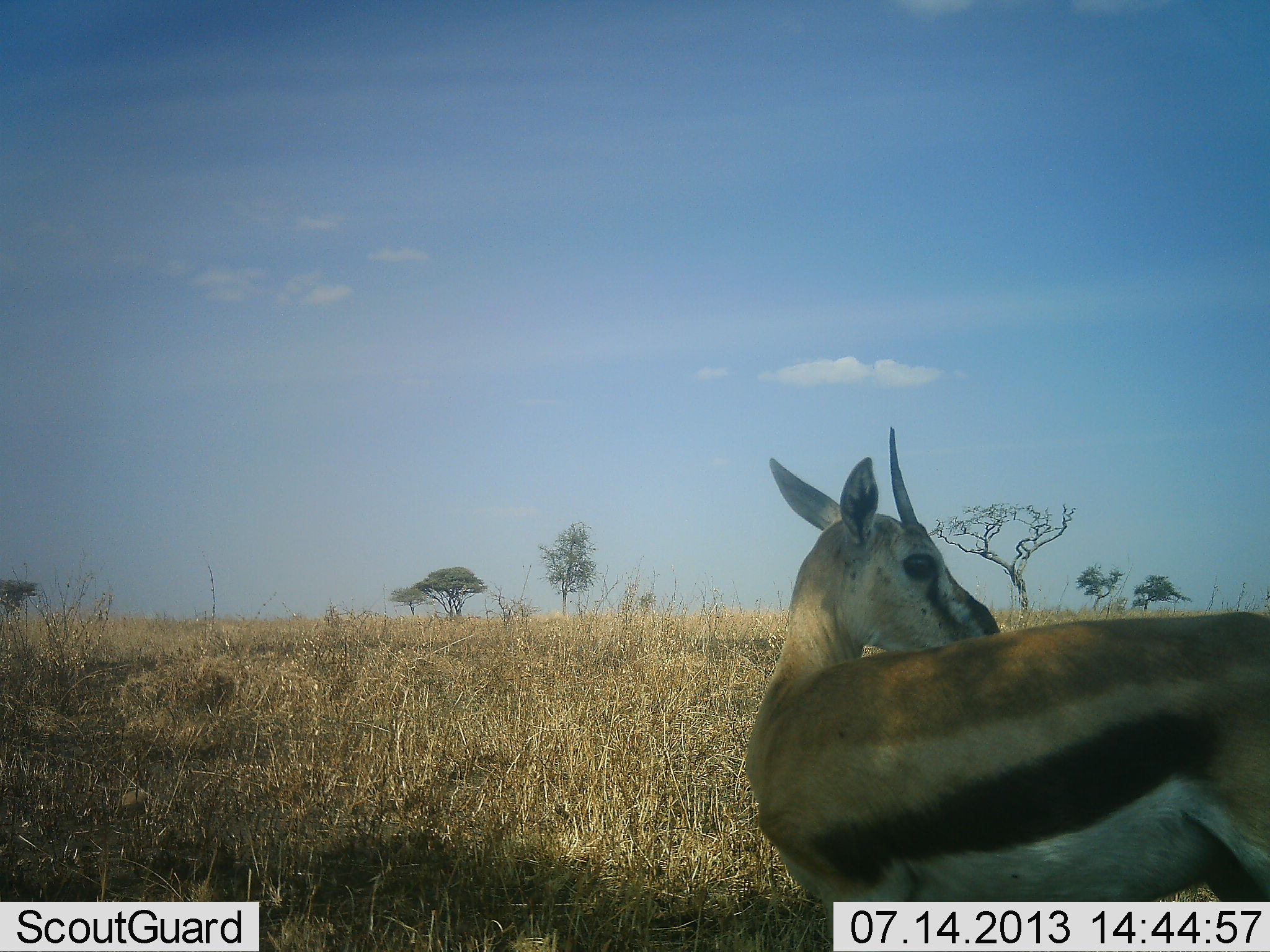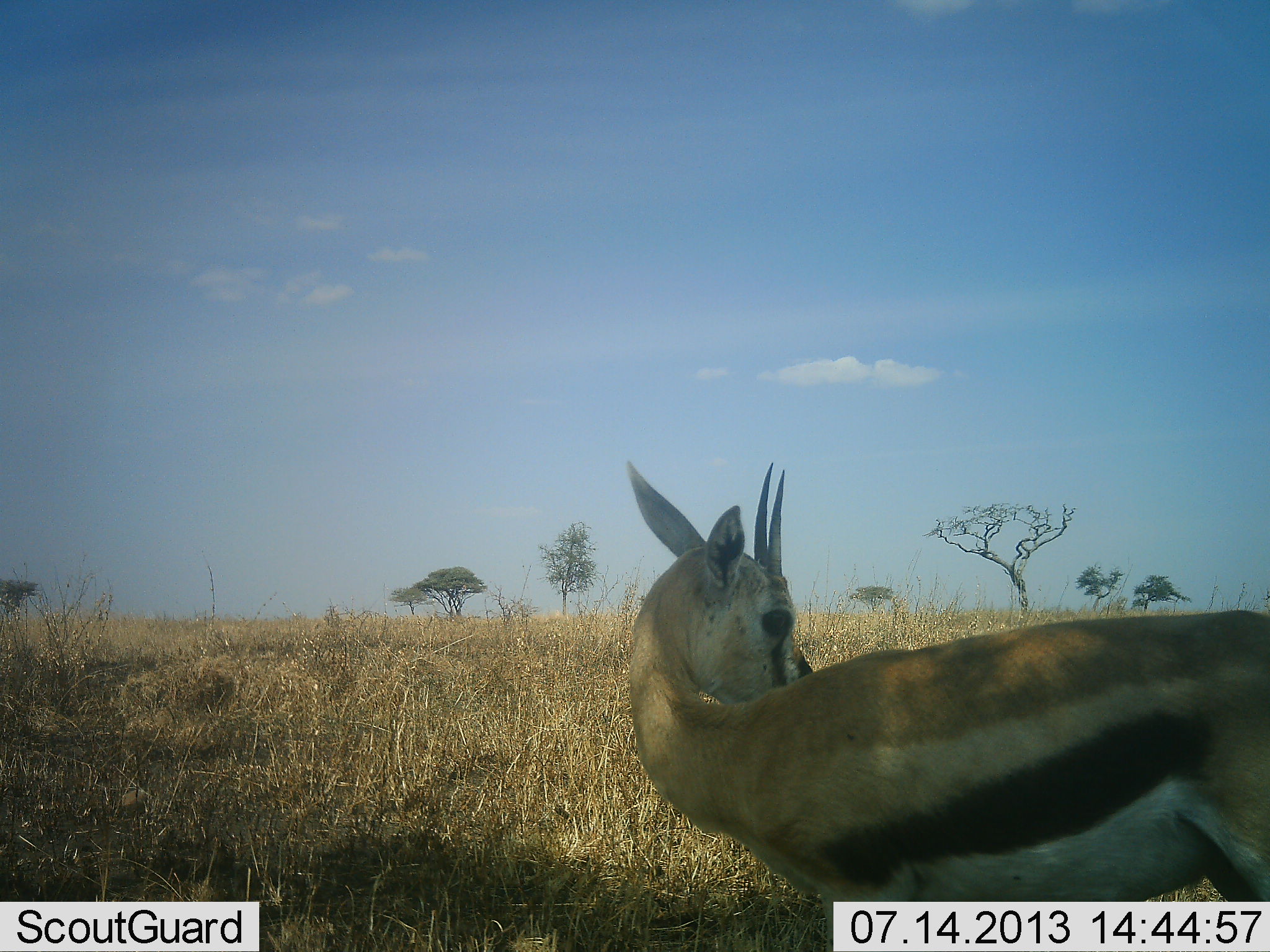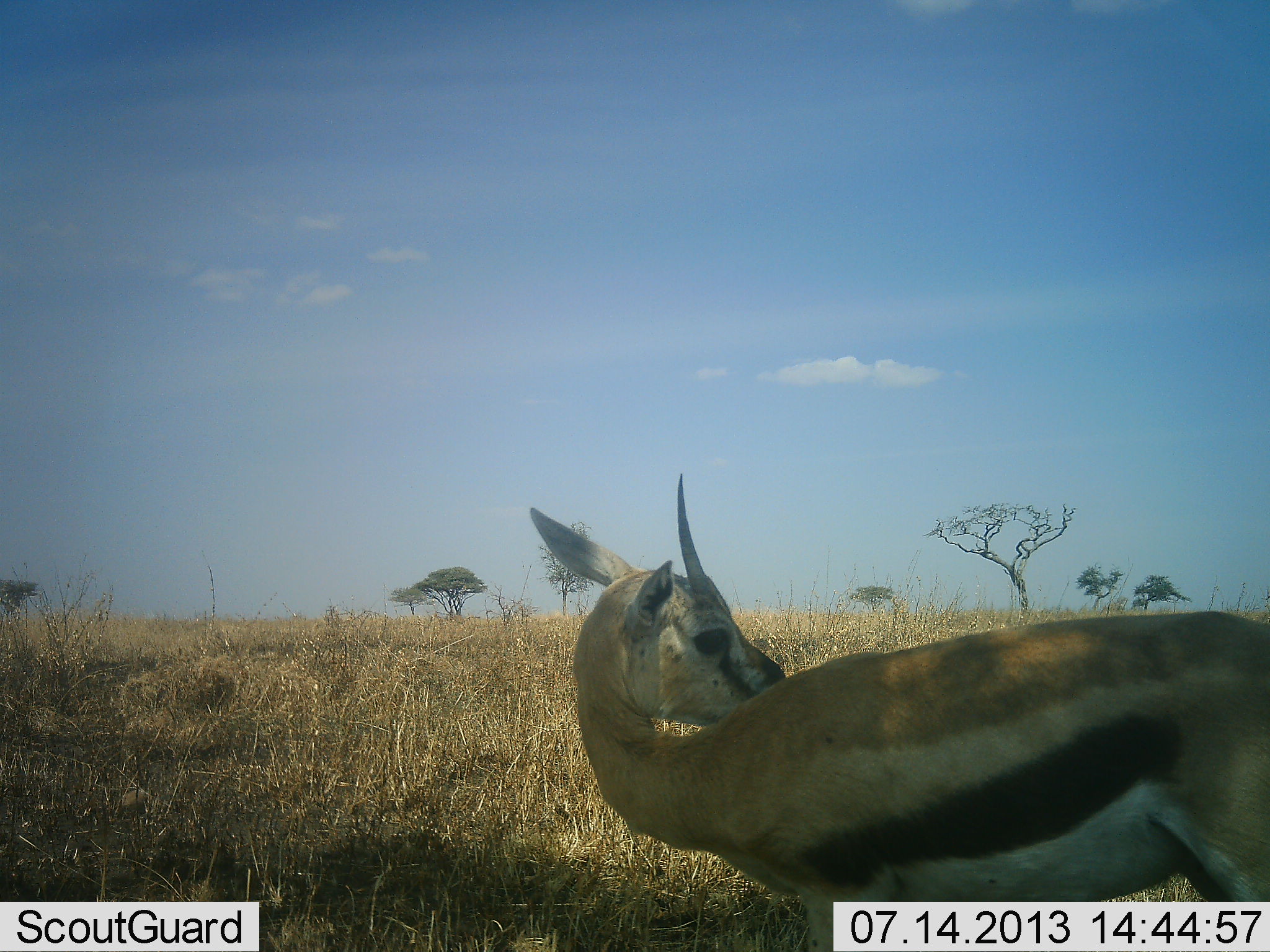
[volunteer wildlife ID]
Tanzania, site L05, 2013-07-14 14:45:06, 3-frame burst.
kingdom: Animalia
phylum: Chordata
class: Mammalia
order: Artiodactyla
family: Bovidae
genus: Eudorcas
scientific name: Eudorcas thomsonii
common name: thomson's gazelle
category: gazellethomsons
Gazellethomsons (thomson's gazelle) (Eudorcas thomsonii), count 1. Behavior (volunteer vote fractions): standing 96%, resting 0%, moving 0%, interacting 9%. Young present (vote fraction): 0%. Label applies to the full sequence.